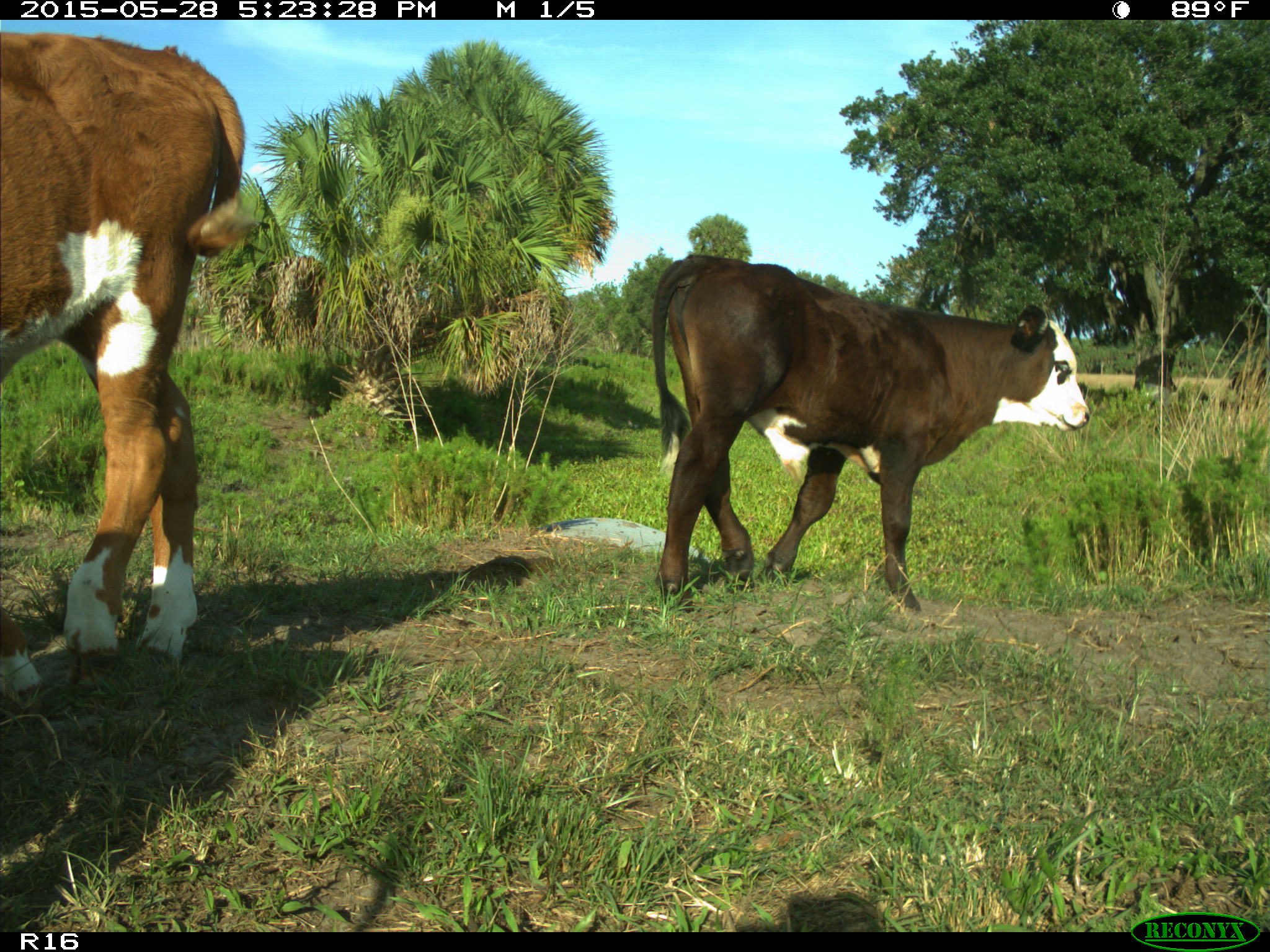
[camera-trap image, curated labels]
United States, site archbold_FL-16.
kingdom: Animalia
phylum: Chordata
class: Mammalia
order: Artiodactyla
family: Bovidae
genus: Bos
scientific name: Bos taurus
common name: domestic cow